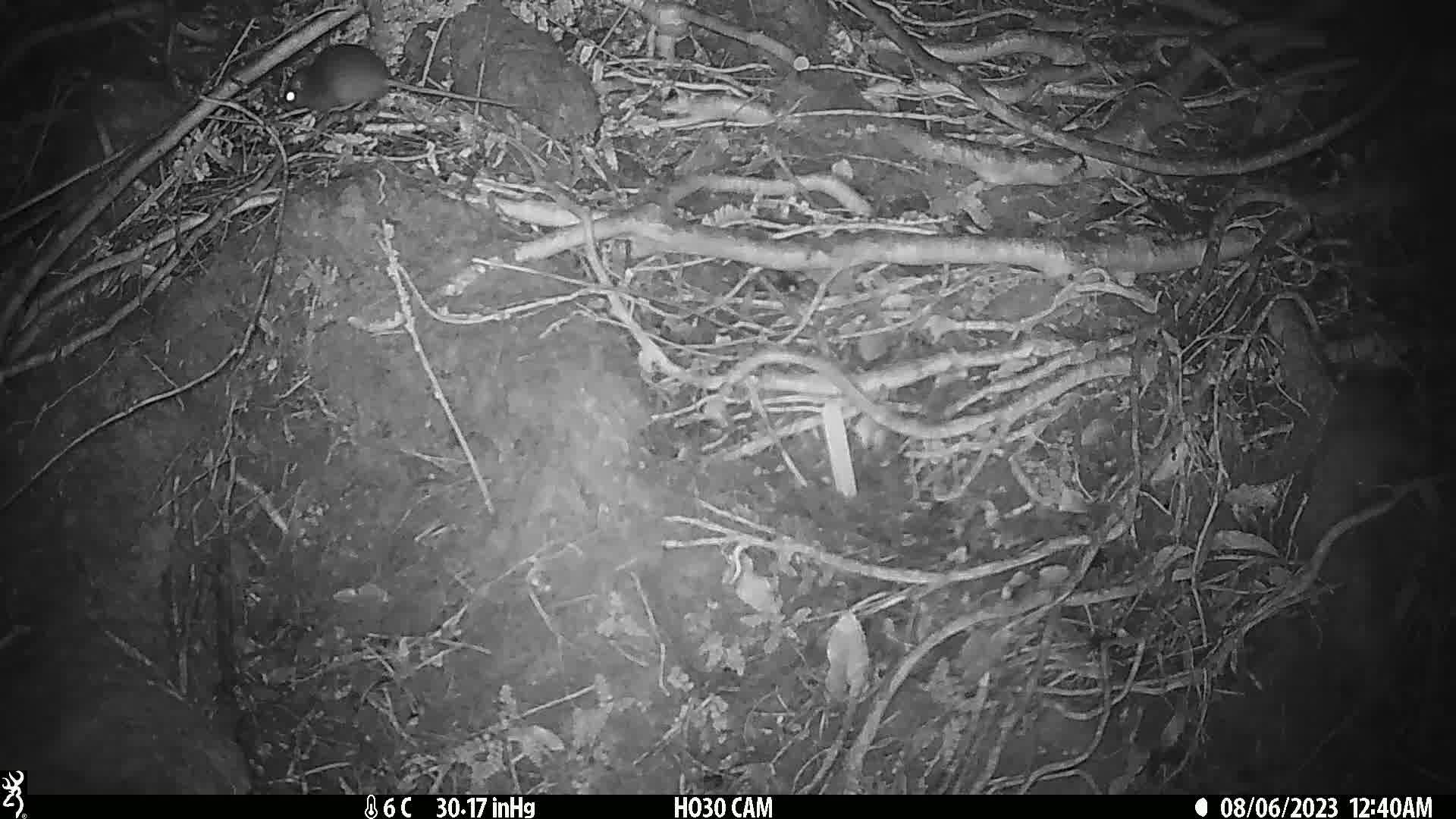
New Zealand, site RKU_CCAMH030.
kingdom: Animalia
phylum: Chordata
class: Mammalia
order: Rodentia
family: Muridae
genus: Rattus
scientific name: Rattus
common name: rat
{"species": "rat (Rattus)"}